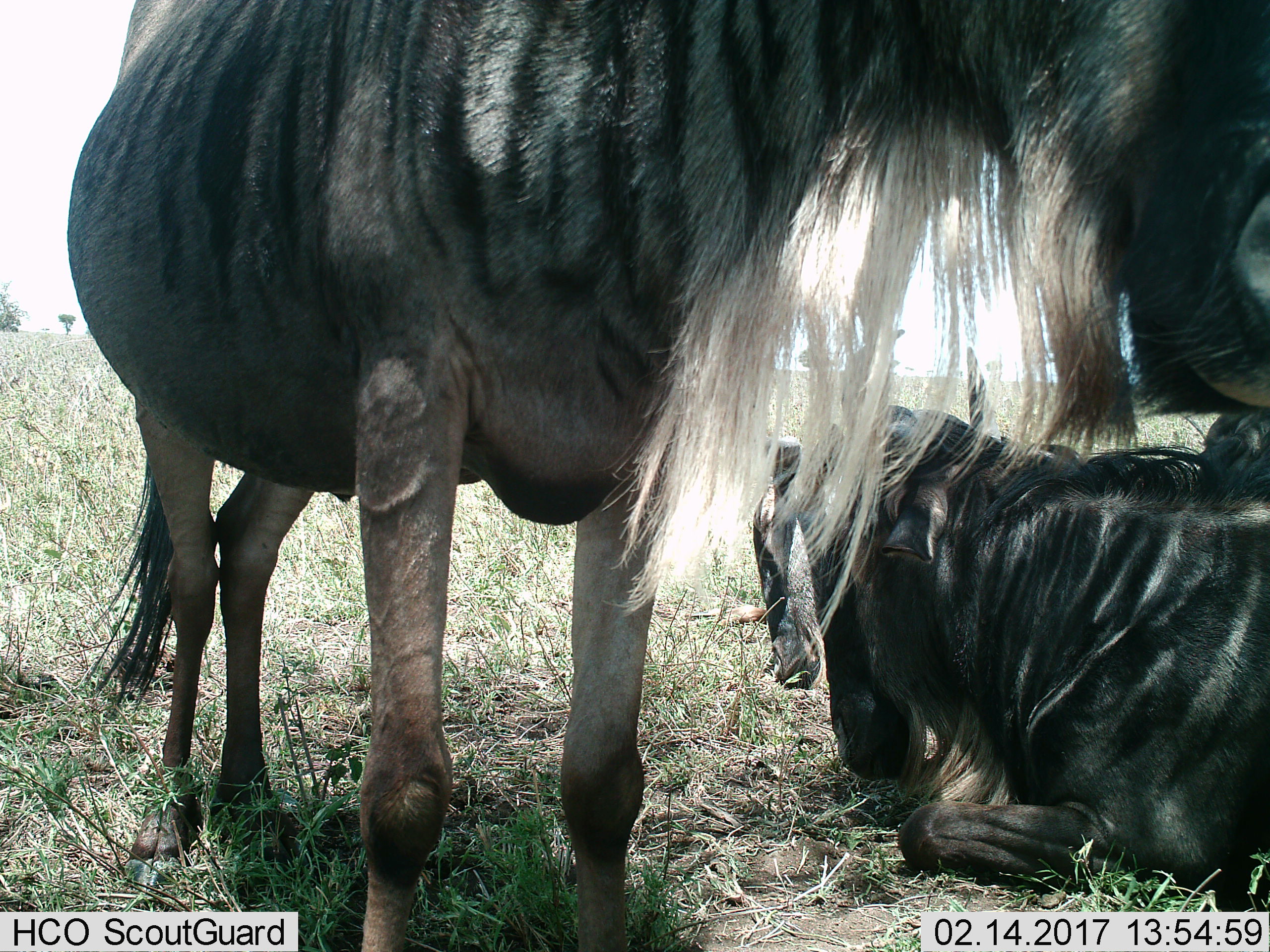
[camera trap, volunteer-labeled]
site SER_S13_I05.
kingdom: Animalia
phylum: Chordata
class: Mammalia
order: Artiodactyla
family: Bovidae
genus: Connochaetes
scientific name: Connochaetes taurinus taurinus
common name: blue wildebeest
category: wildebeestblue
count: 3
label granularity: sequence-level